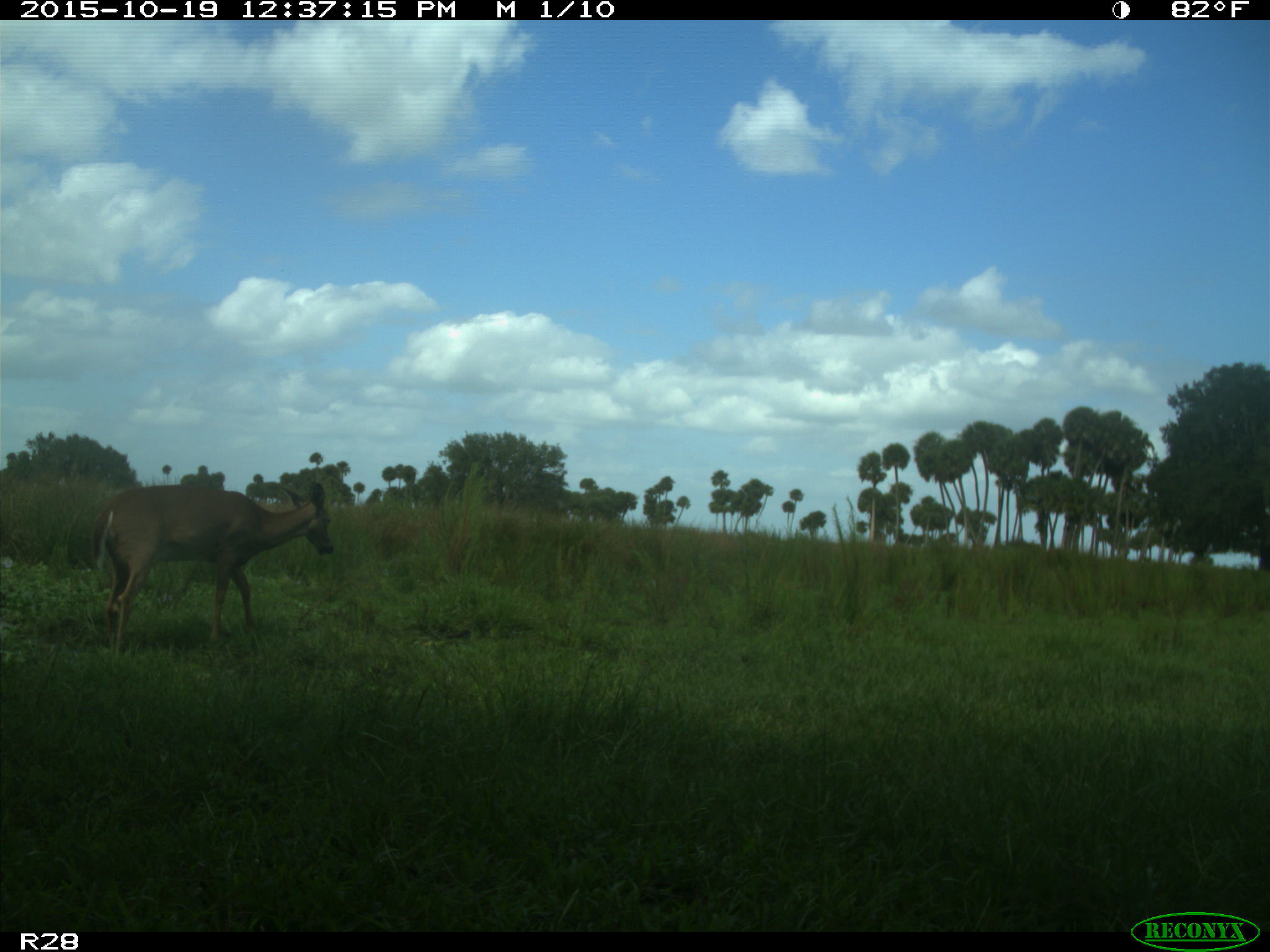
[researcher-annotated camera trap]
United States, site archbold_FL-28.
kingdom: Animalia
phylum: Chordata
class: Mammalia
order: Artiodactyla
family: Cervidae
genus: Odocoileus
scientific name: Odocoileus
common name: deer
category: unidentified deer